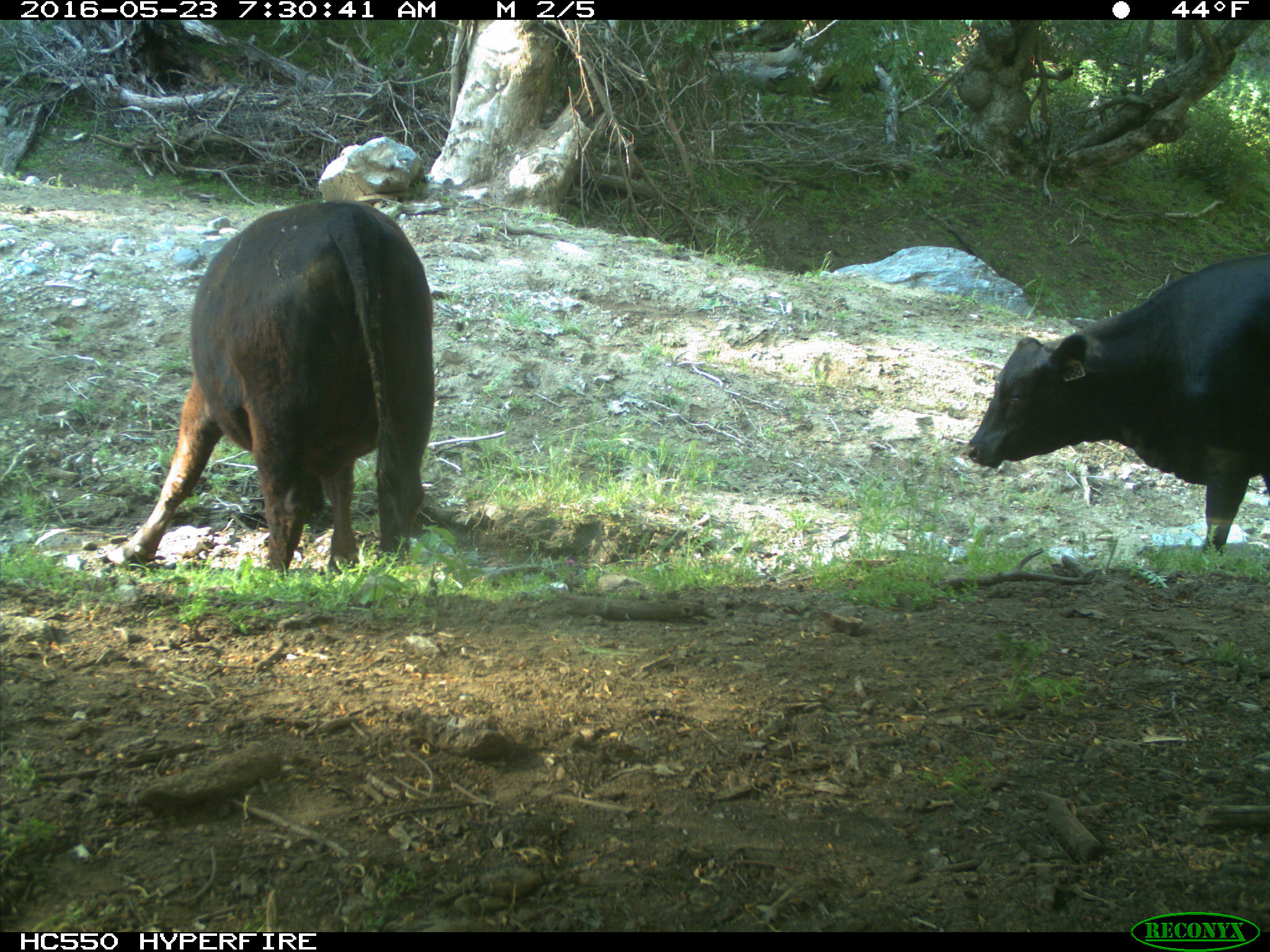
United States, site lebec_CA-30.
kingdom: Animalia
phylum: Chordata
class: Mammalia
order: Artiodactyla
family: Bovidae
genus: Bos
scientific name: Bos taurus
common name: domestic cow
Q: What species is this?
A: Bos taurus (domestic cow).